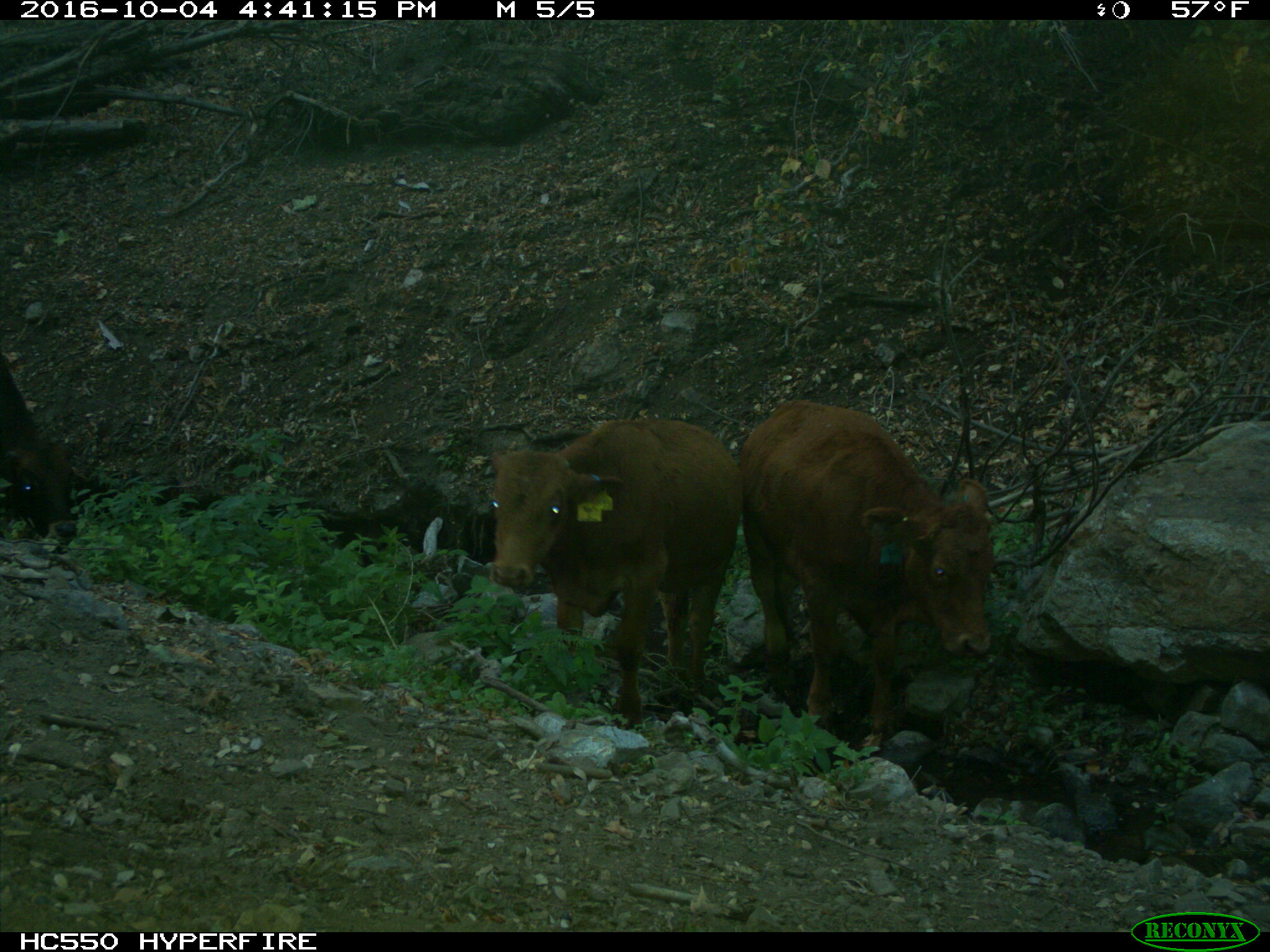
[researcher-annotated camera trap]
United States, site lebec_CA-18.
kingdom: Animalia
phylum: Chordata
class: Mammalia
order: Artiodactyla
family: Bovidae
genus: Bos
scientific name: Bos taurus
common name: domestic cow